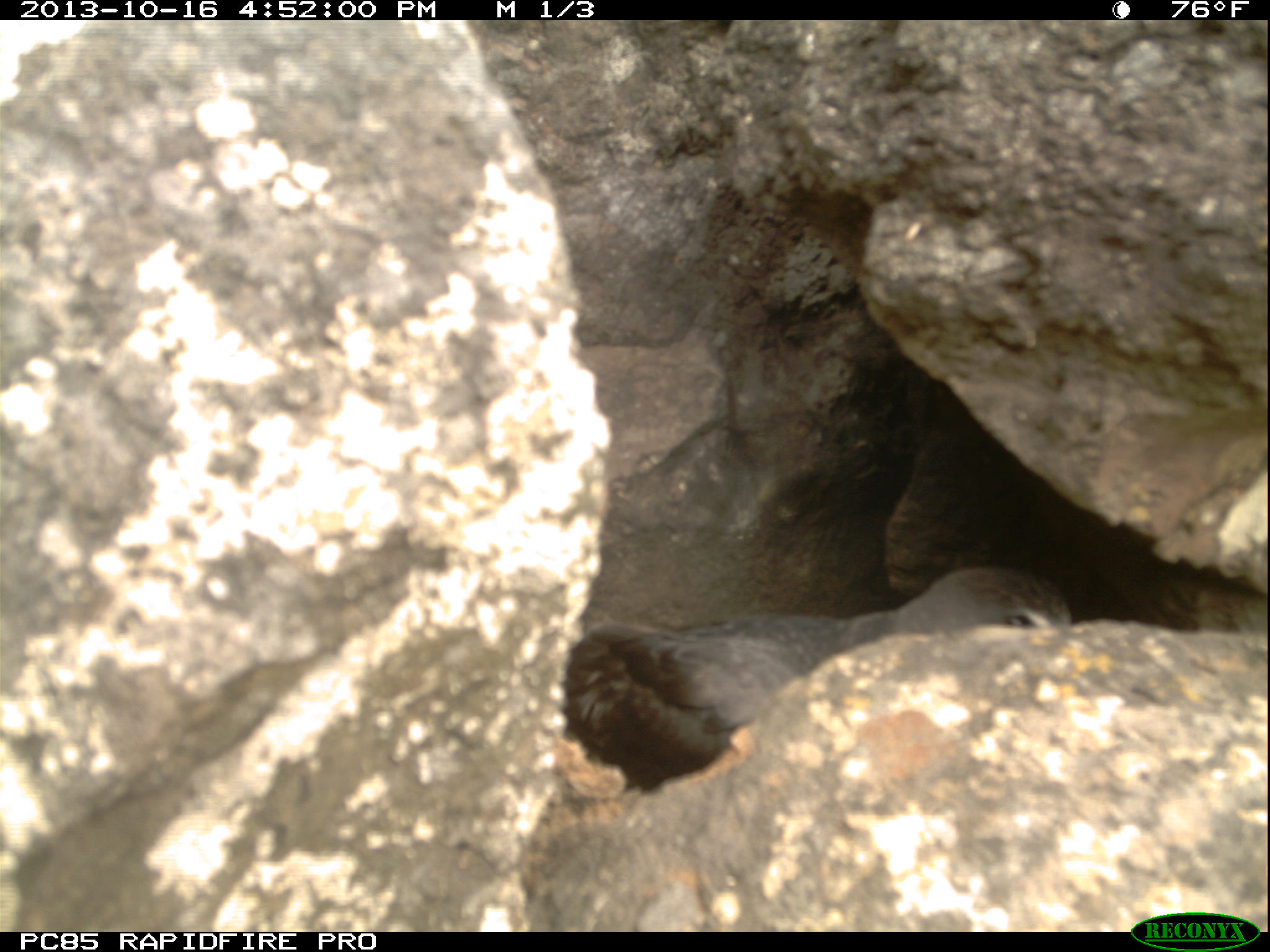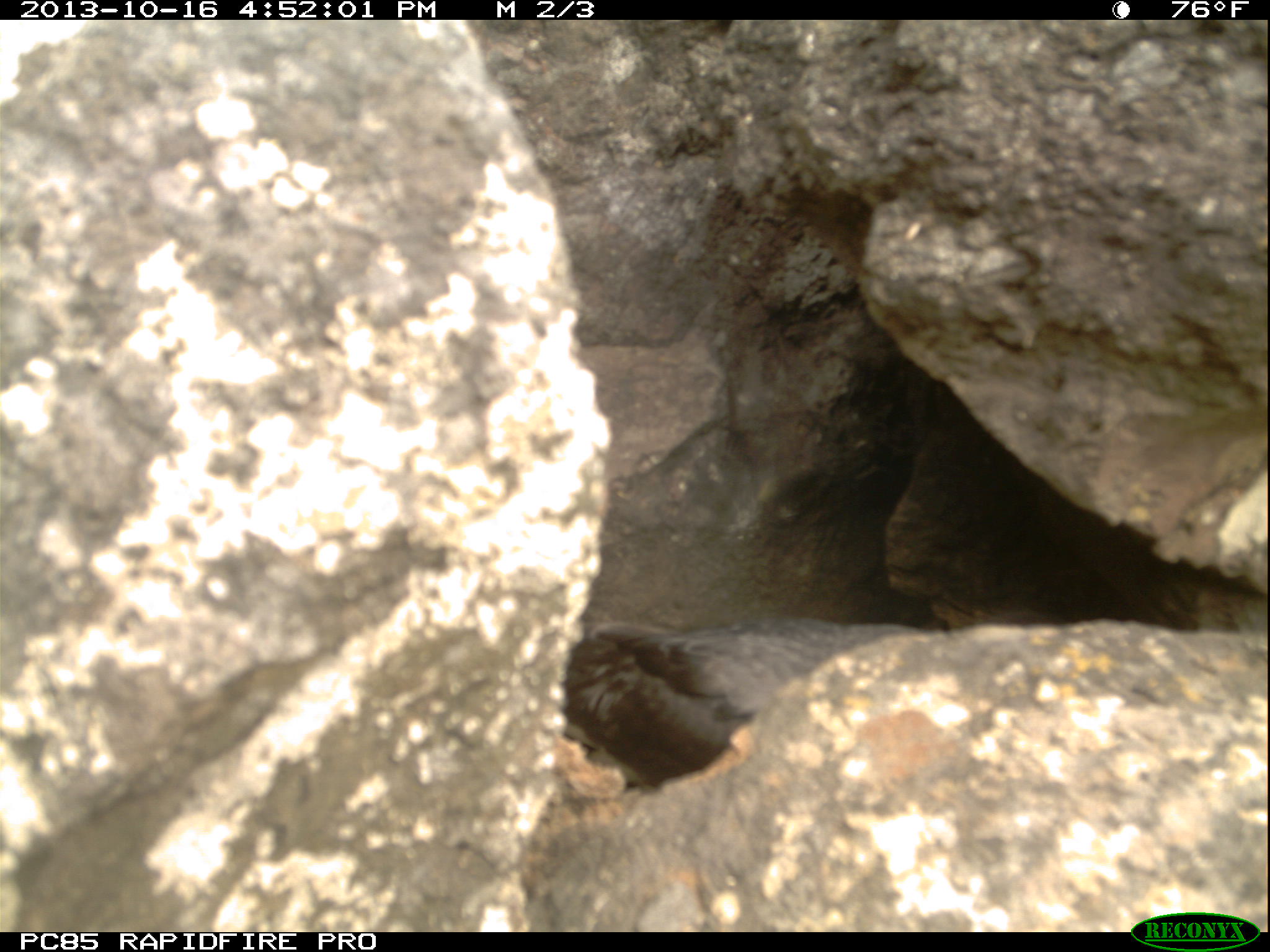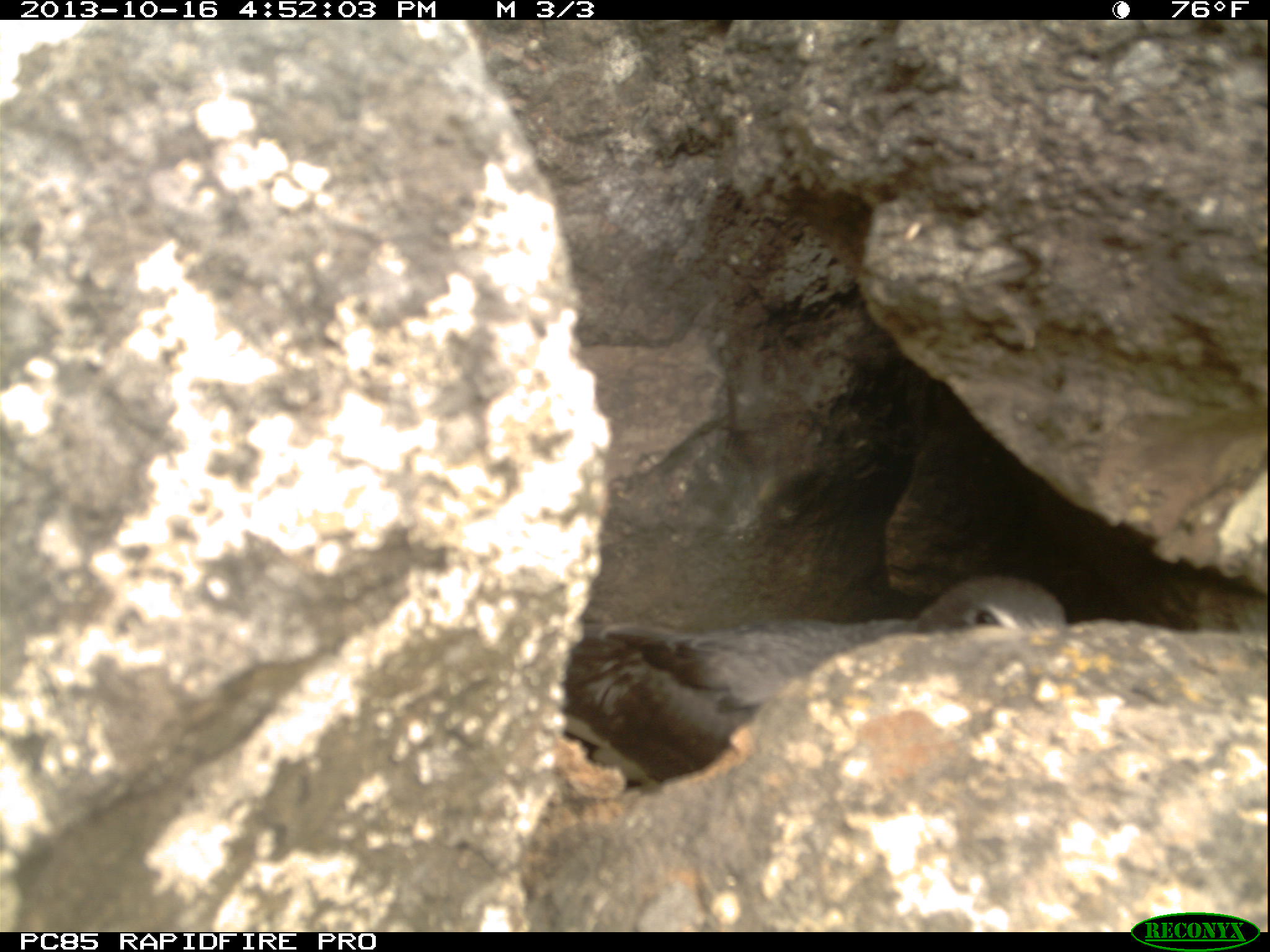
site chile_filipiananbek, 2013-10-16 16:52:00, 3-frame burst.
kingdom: Animalia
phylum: Chordata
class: Aves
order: Procellariiformes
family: Procellariidae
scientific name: Procellariidae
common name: petrel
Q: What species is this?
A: Petrel (Procellariidae).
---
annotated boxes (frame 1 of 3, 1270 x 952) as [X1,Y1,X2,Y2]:
petrel: [536,561,1074,801]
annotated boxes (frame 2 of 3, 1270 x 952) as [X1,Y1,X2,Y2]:
petrel: [549,594,959,801]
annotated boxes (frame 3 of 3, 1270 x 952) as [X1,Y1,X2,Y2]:
petrel: [545,574,1064,816]